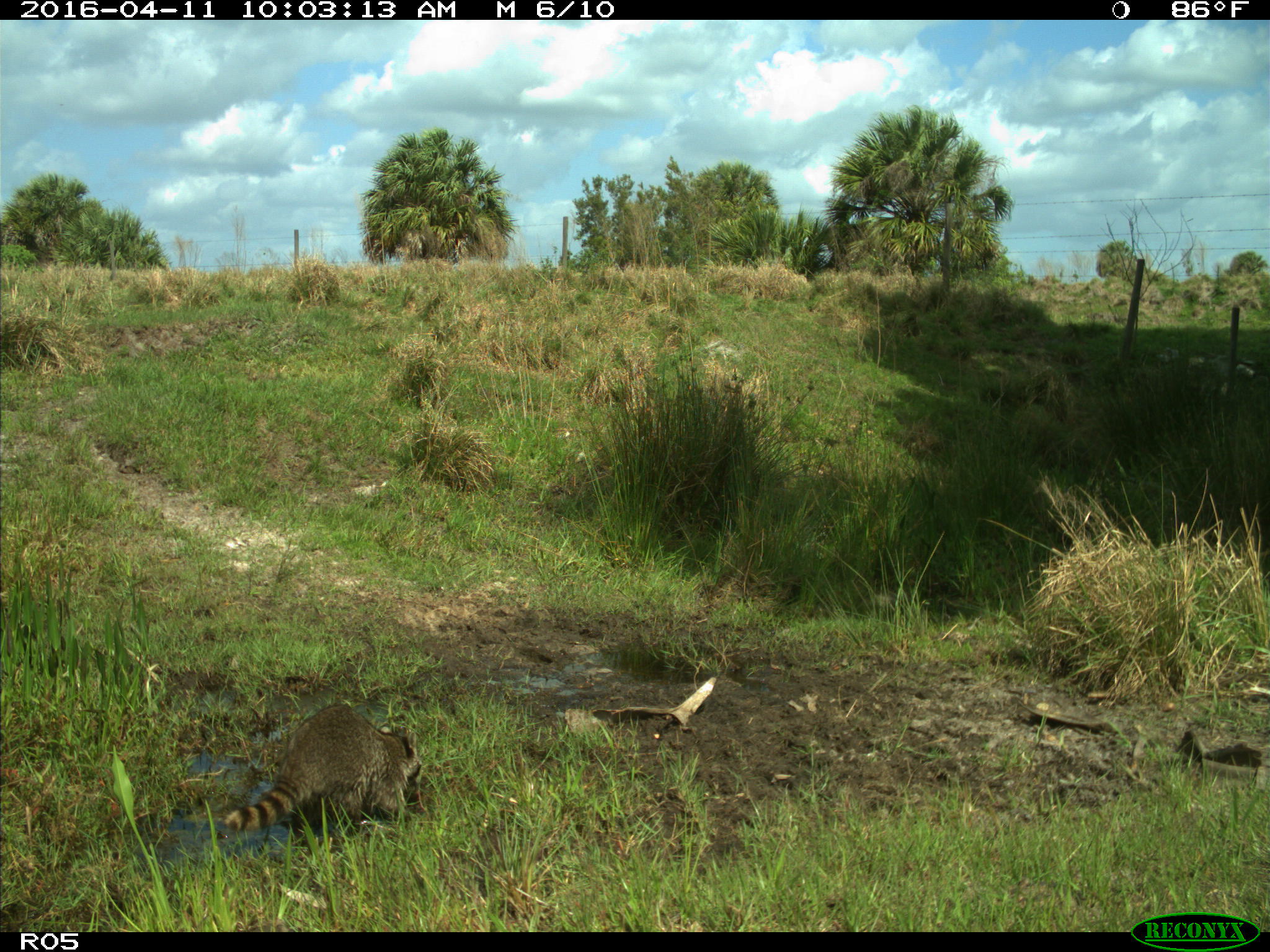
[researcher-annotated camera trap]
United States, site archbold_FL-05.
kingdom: Animalia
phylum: Chordata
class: Mammalia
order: Carnivora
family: Procyonidae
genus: Procyon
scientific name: Procyon lotor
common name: common raccoon